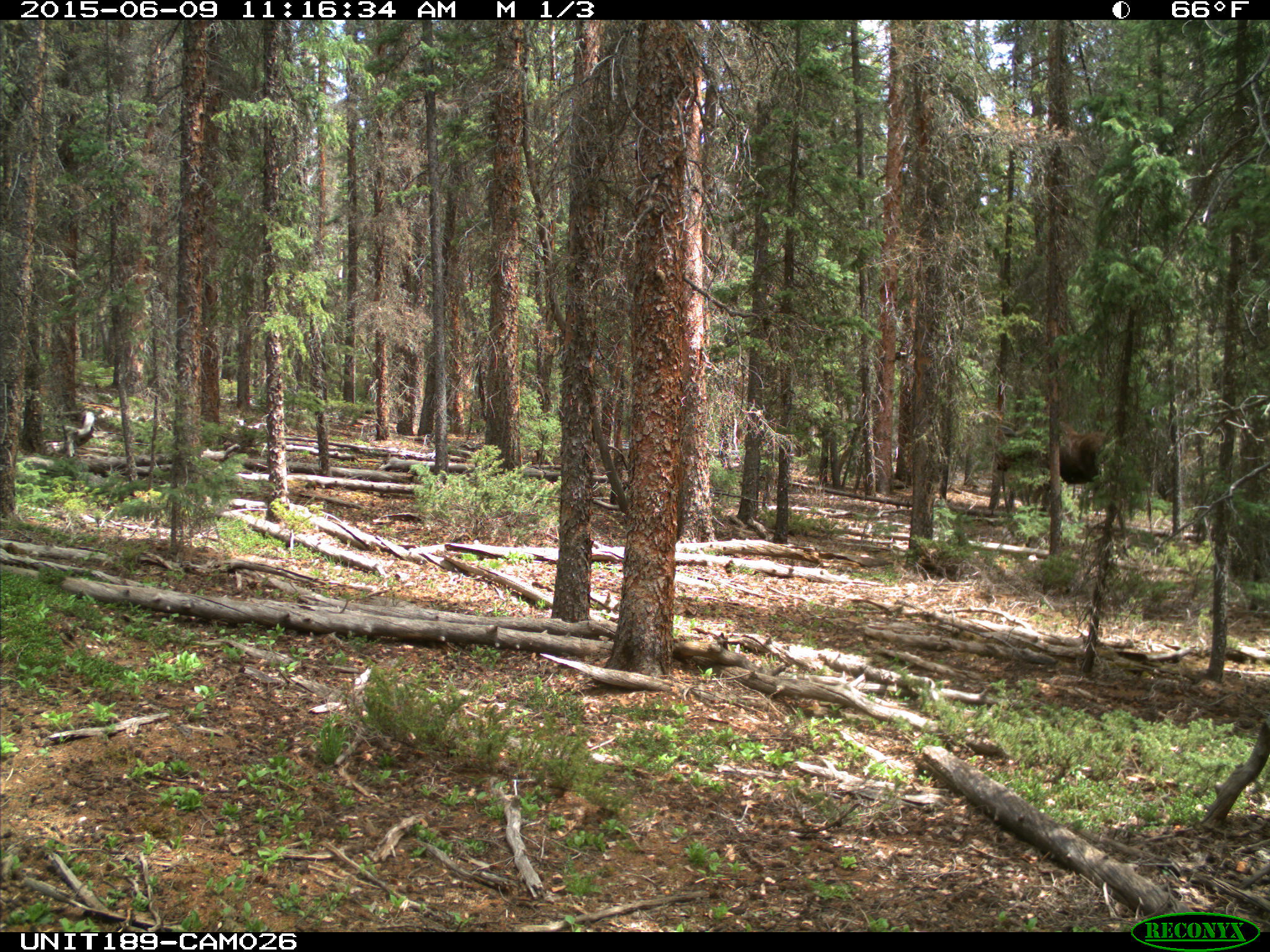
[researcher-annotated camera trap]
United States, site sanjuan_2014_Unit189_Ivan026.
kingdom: Animalia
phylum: Chordata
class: Mammalia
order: Artiodactyla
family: Cervidae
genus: Alces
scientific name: Alces alces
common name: moose